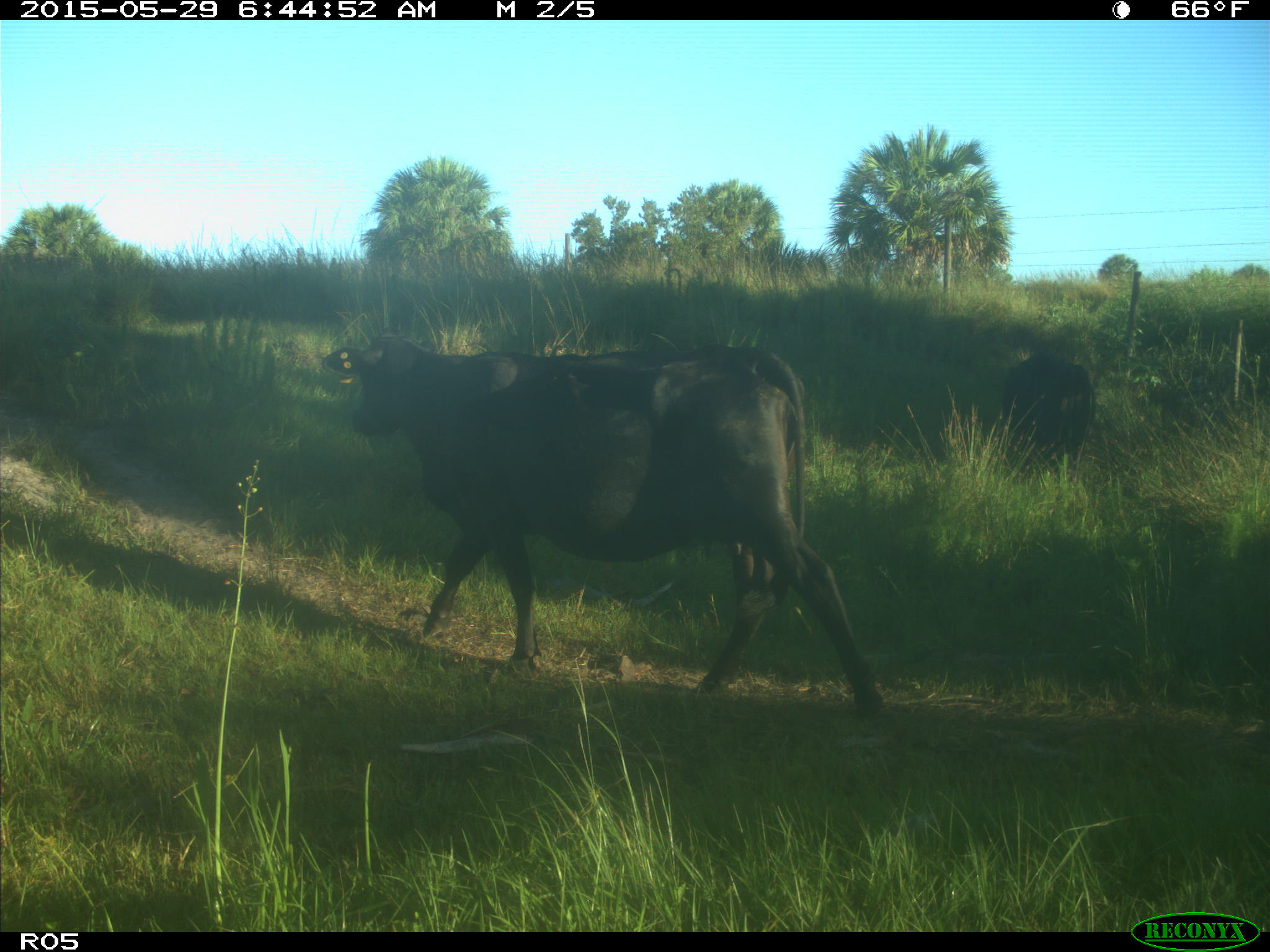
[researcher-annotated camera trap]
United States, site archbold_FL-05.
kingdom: Animalia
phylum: Chordata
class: Mammalia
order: Artiodactyla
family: Bovidae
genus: Bos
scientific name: Bos taurus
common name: domestic cow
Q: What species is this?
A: Bos taurus (domestic cow).